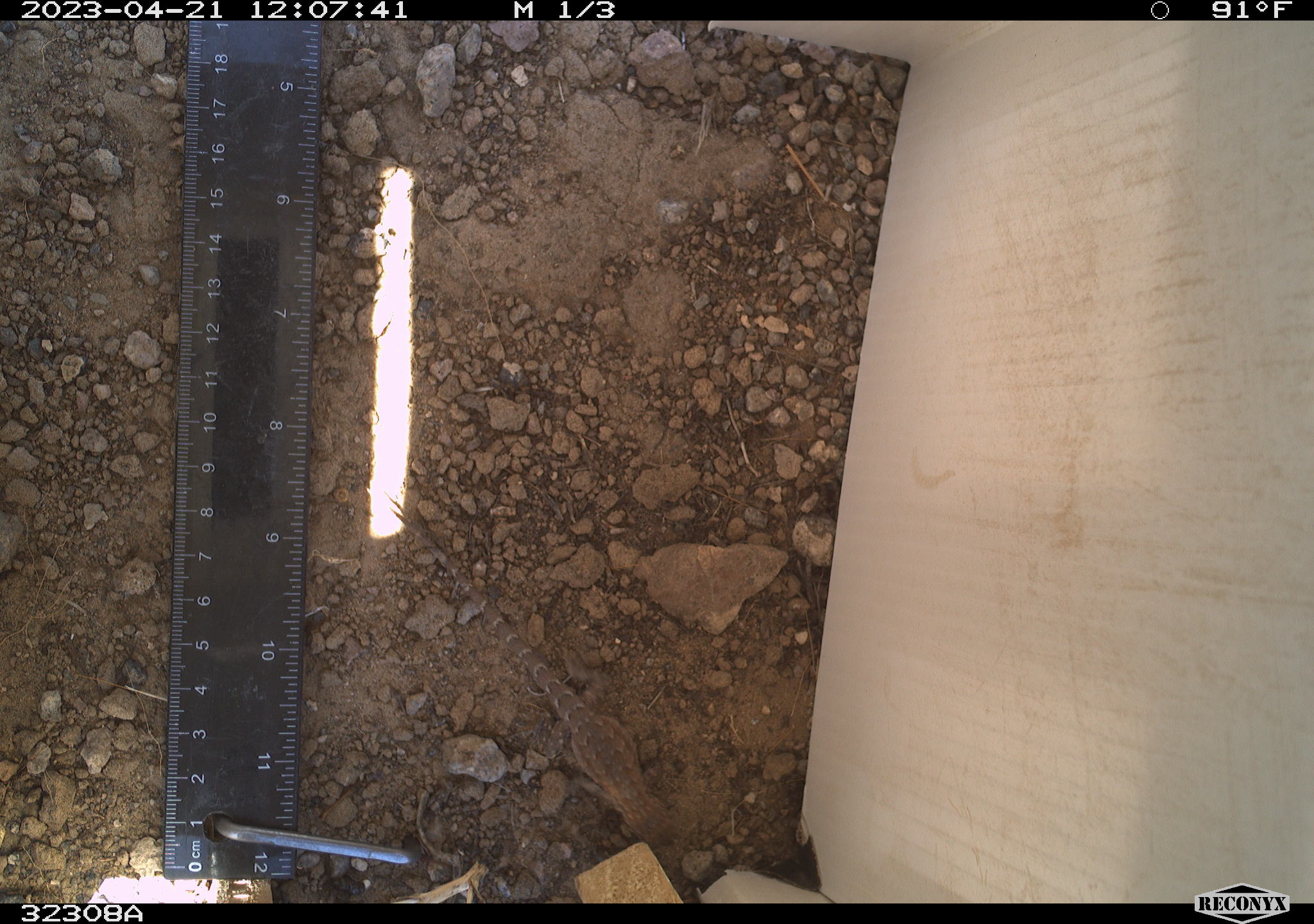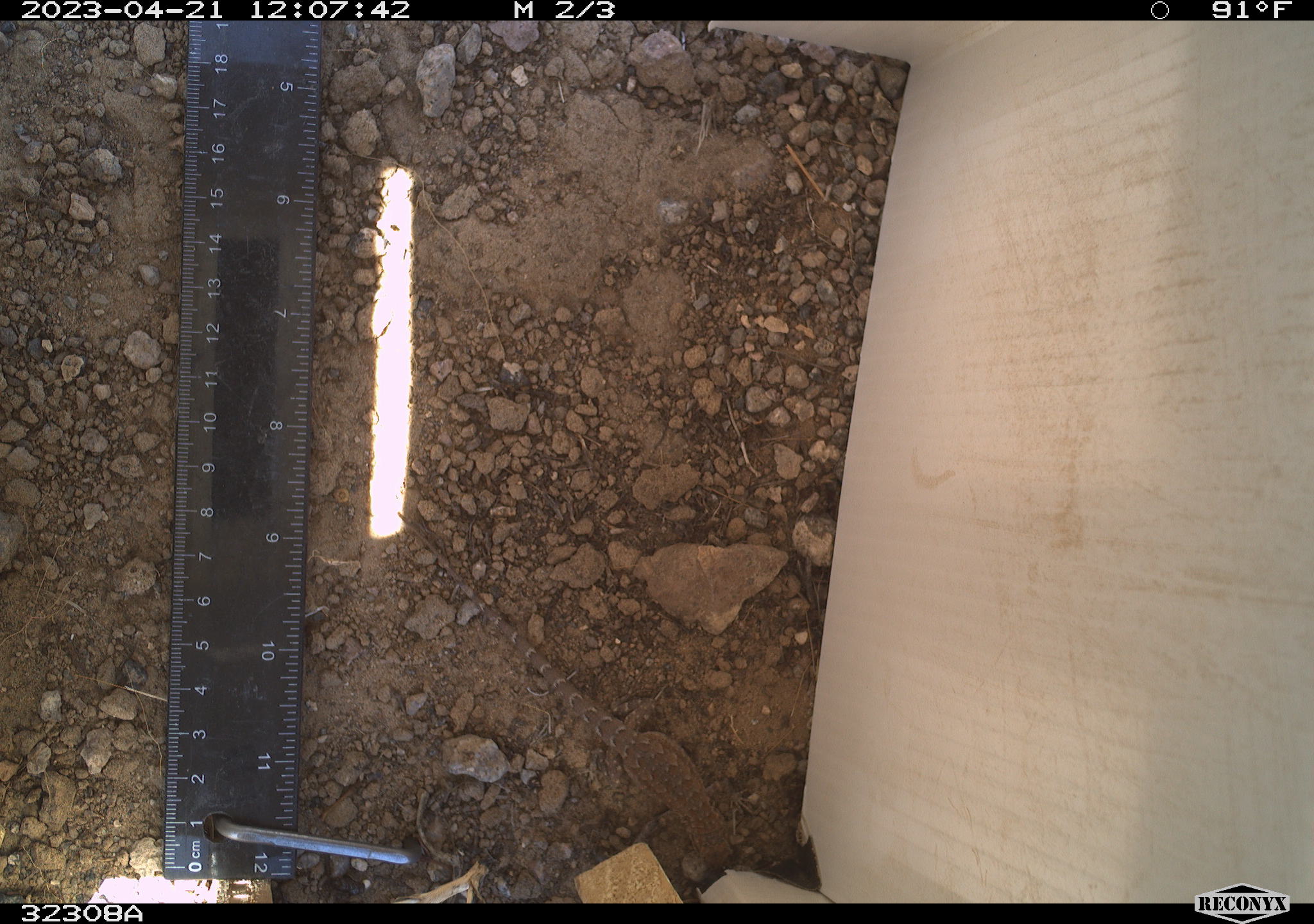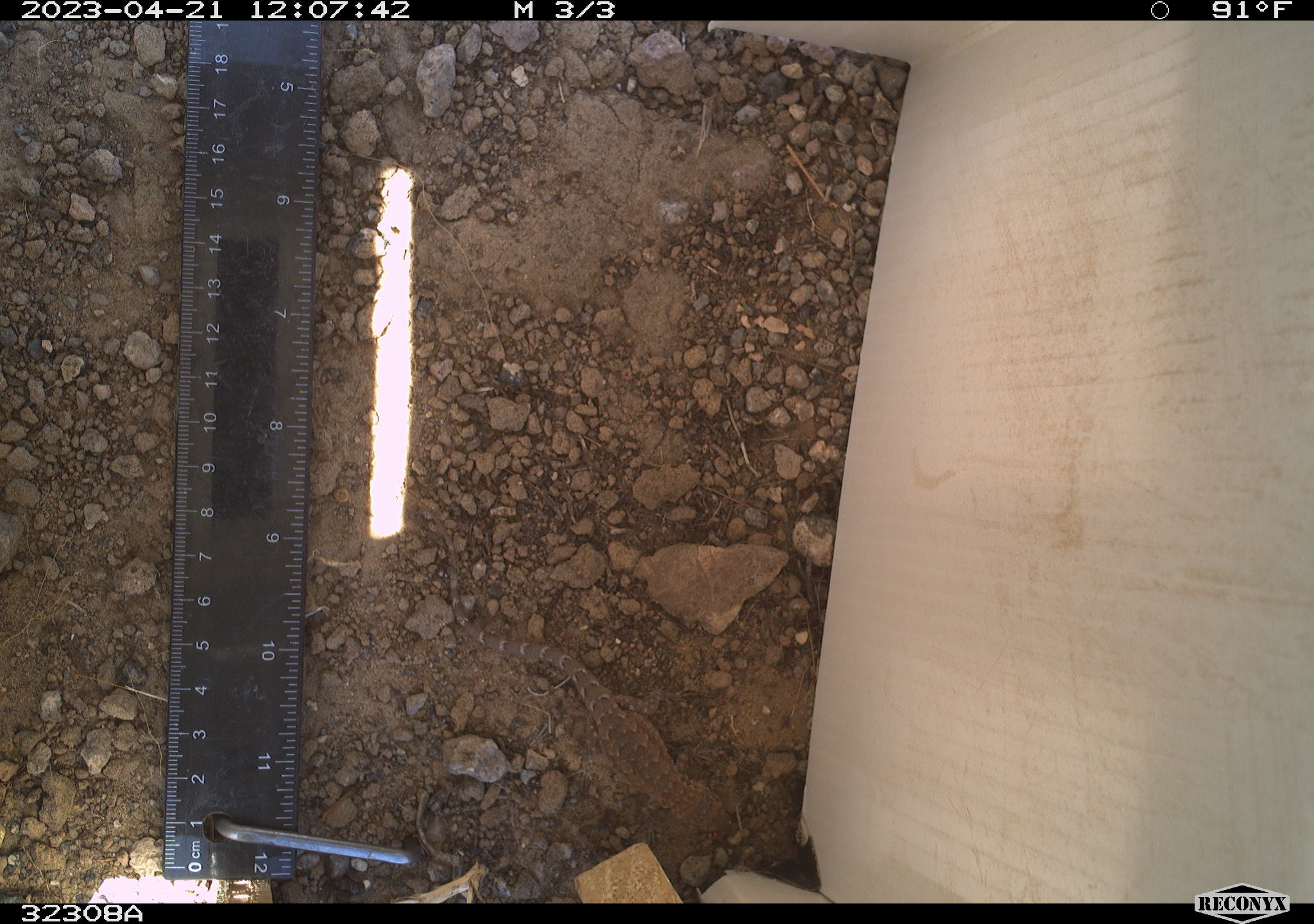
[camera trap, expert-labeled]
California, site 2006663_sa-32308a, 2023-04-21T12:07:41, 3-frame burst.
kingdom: Animalia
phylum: Chordata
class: Reptilia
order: Squamata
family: Phrynosomatidae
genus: Sceloporus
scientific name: Sceloporus graciosus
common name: common sagebrush lizard